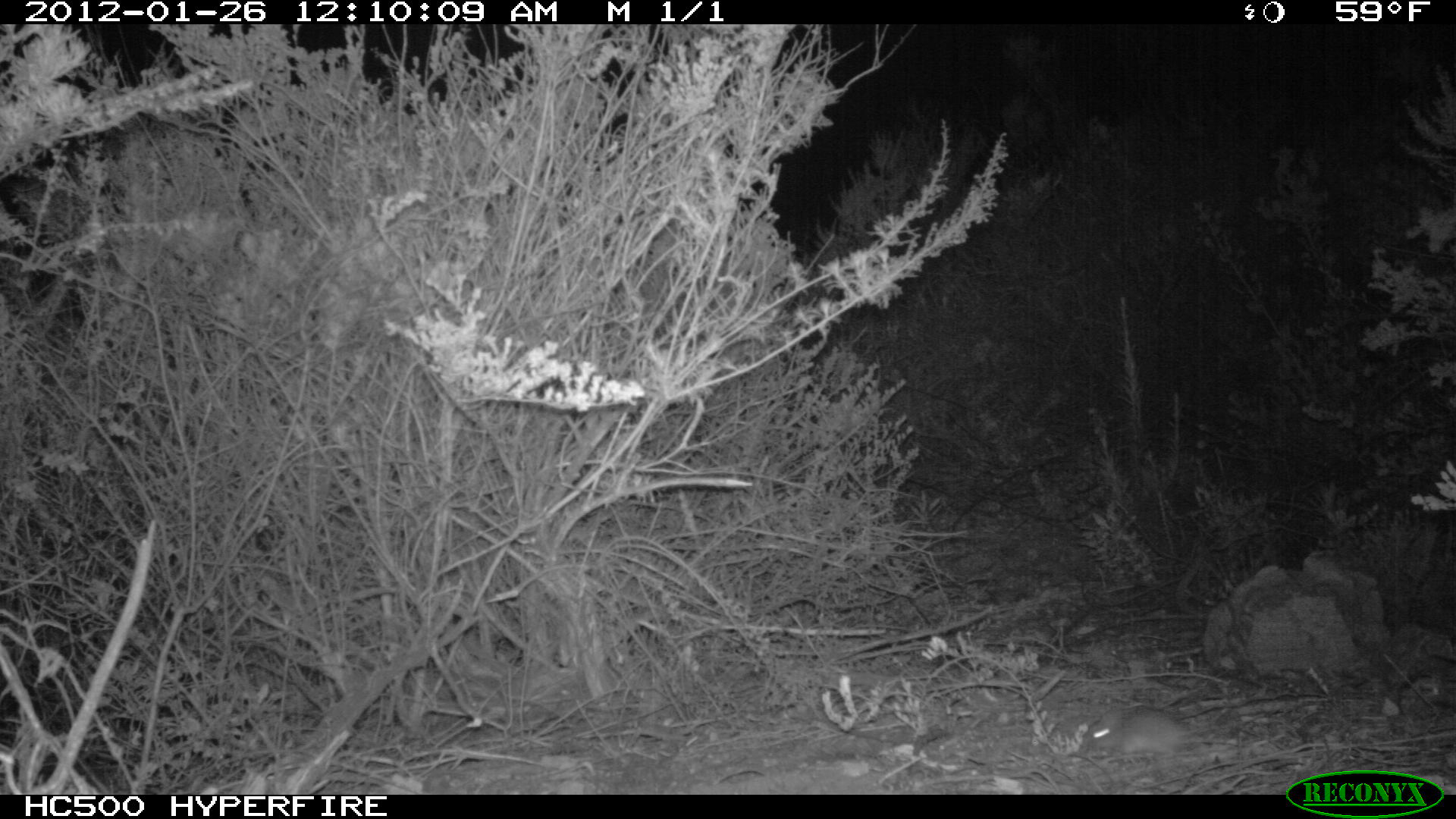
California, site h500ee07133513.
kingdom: Animalia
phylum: Chordata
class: Mammalia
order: Rodentia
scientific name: Rodentia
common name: rodent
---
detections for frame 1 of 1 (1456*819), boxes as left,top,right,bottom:
rodent: 1082,704,1241,754